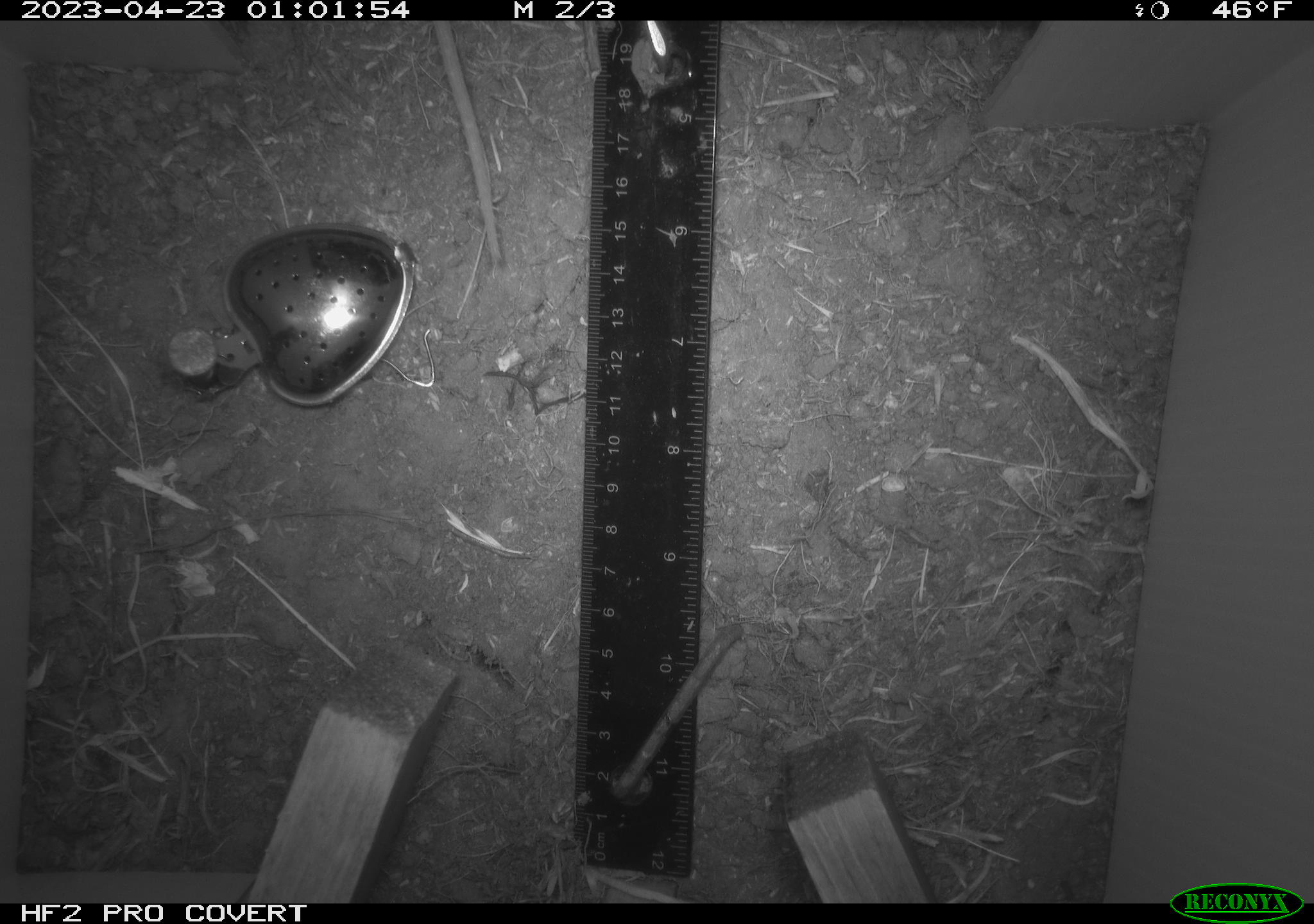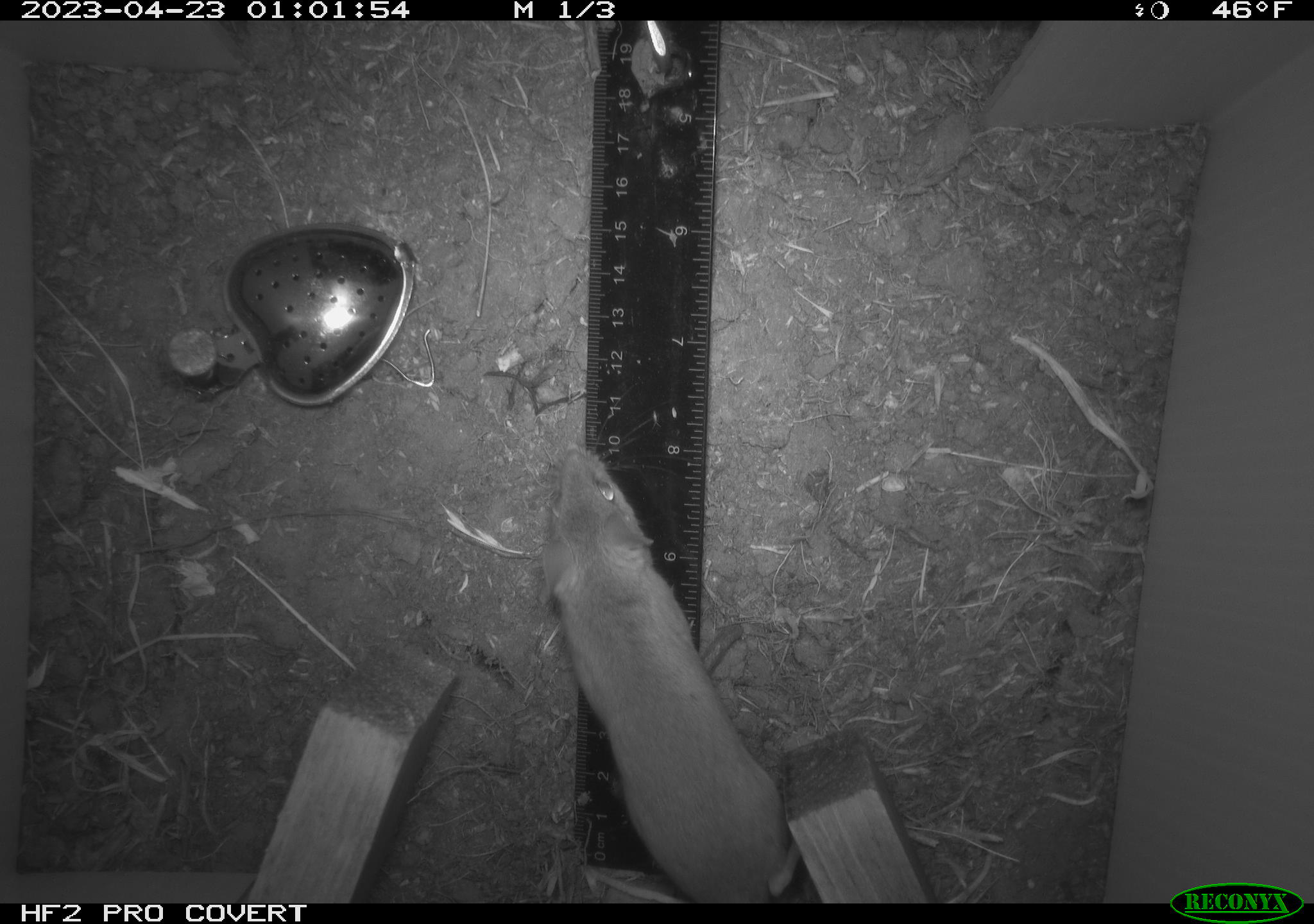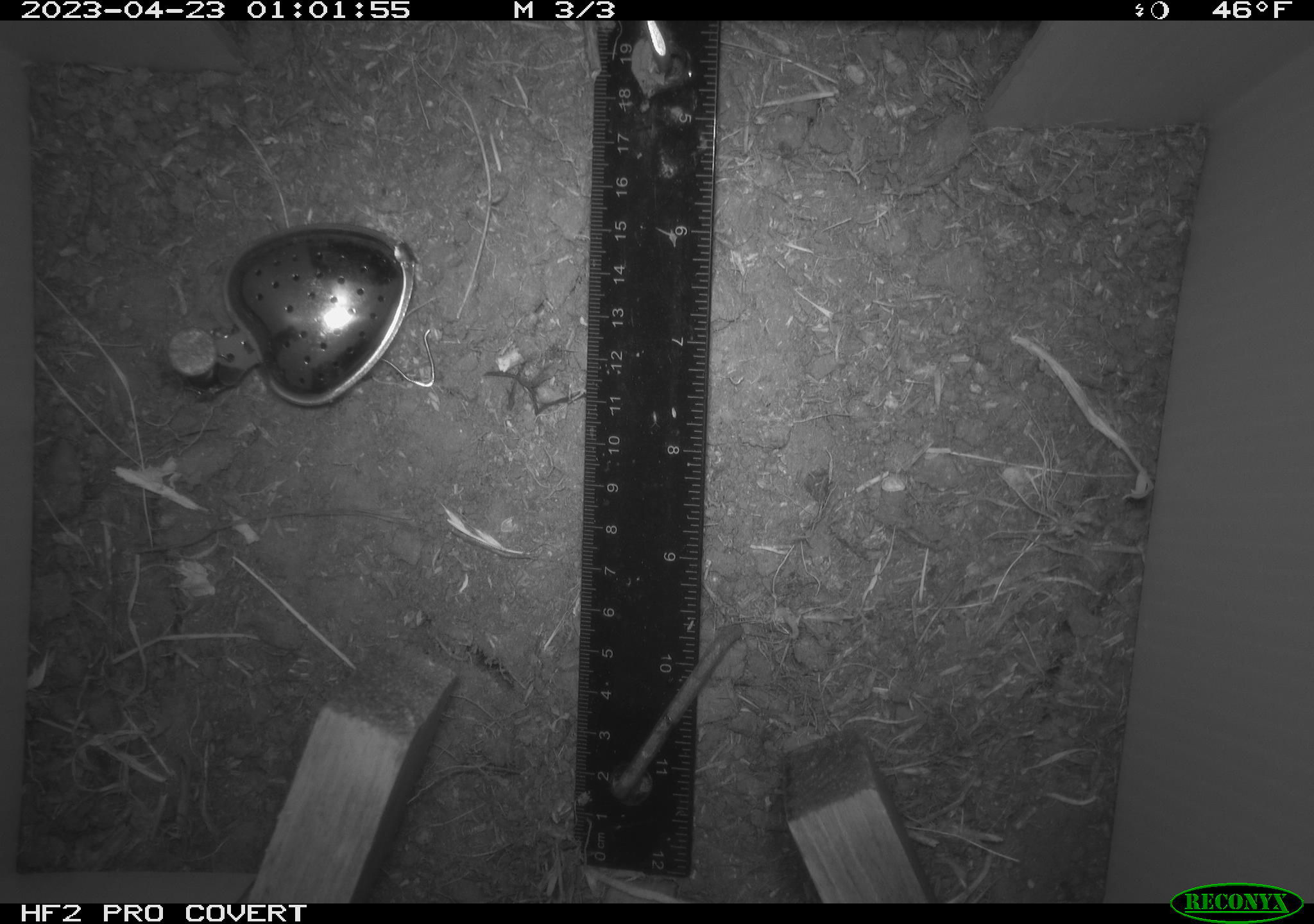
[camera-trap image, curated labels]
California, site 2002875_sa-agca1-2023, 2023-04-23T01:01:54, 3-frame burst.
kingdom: Animalia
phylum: Chordata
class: Mammalia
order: Rodentia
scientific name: Rodentia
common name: mouse species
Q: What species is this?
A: Mouse species (Rodentia).